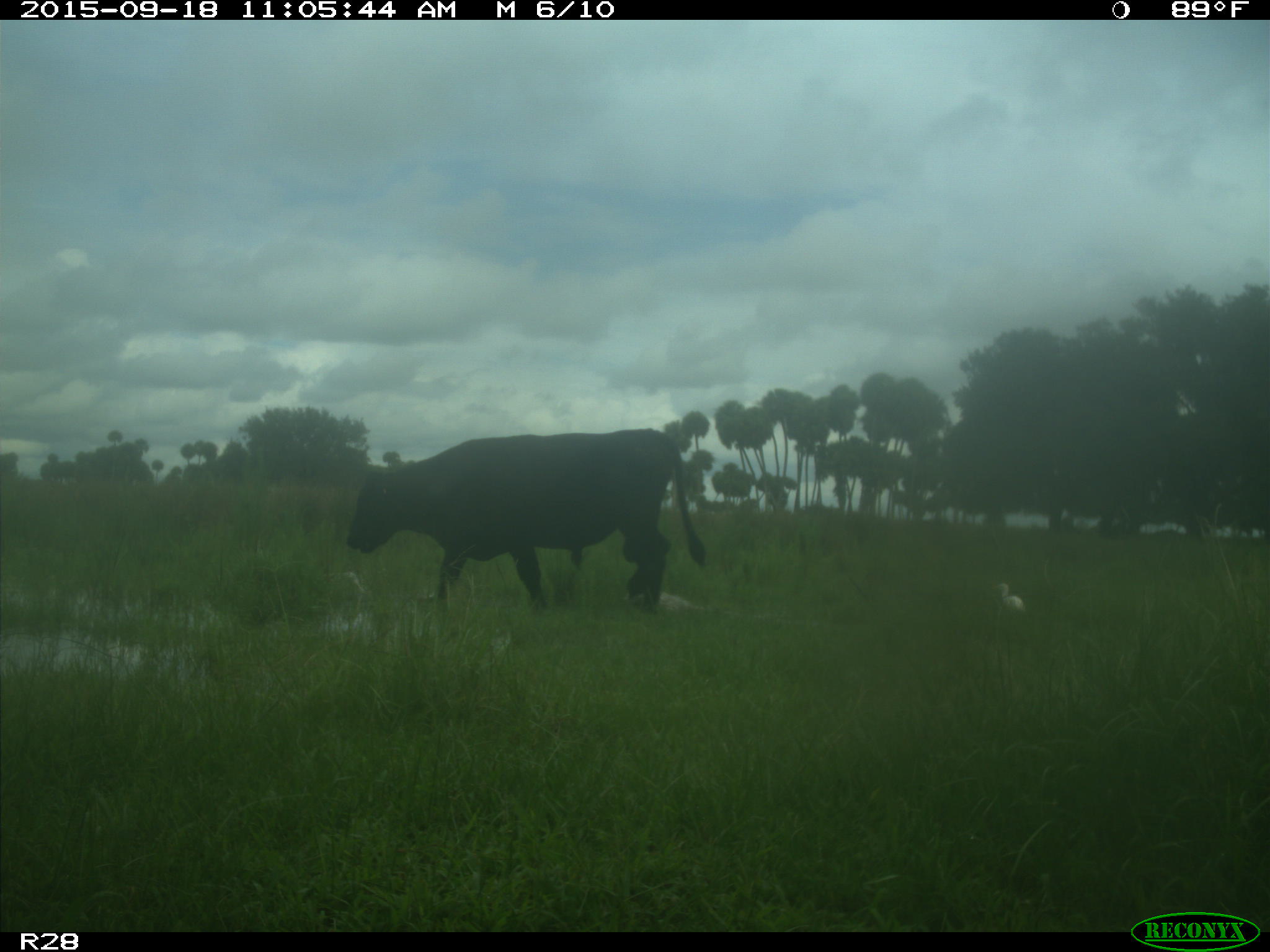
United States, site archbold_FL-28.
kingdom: Animalia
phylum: Chordata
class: Mammalia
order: Artiodactyla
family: Bovidae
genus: Bos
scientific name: Bos taurus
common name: domestic cow